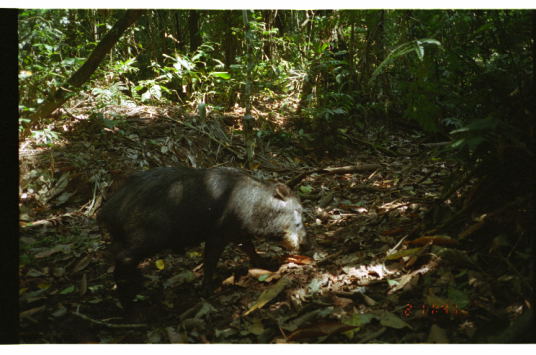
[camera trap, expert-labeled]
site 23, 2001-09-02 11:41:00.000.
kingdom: Animalia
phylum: Chordata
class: Mammalia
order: Artiodactyla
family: Tayassuidae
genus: Tayassu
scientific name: Tayassu pecari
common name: white-lipped peccary